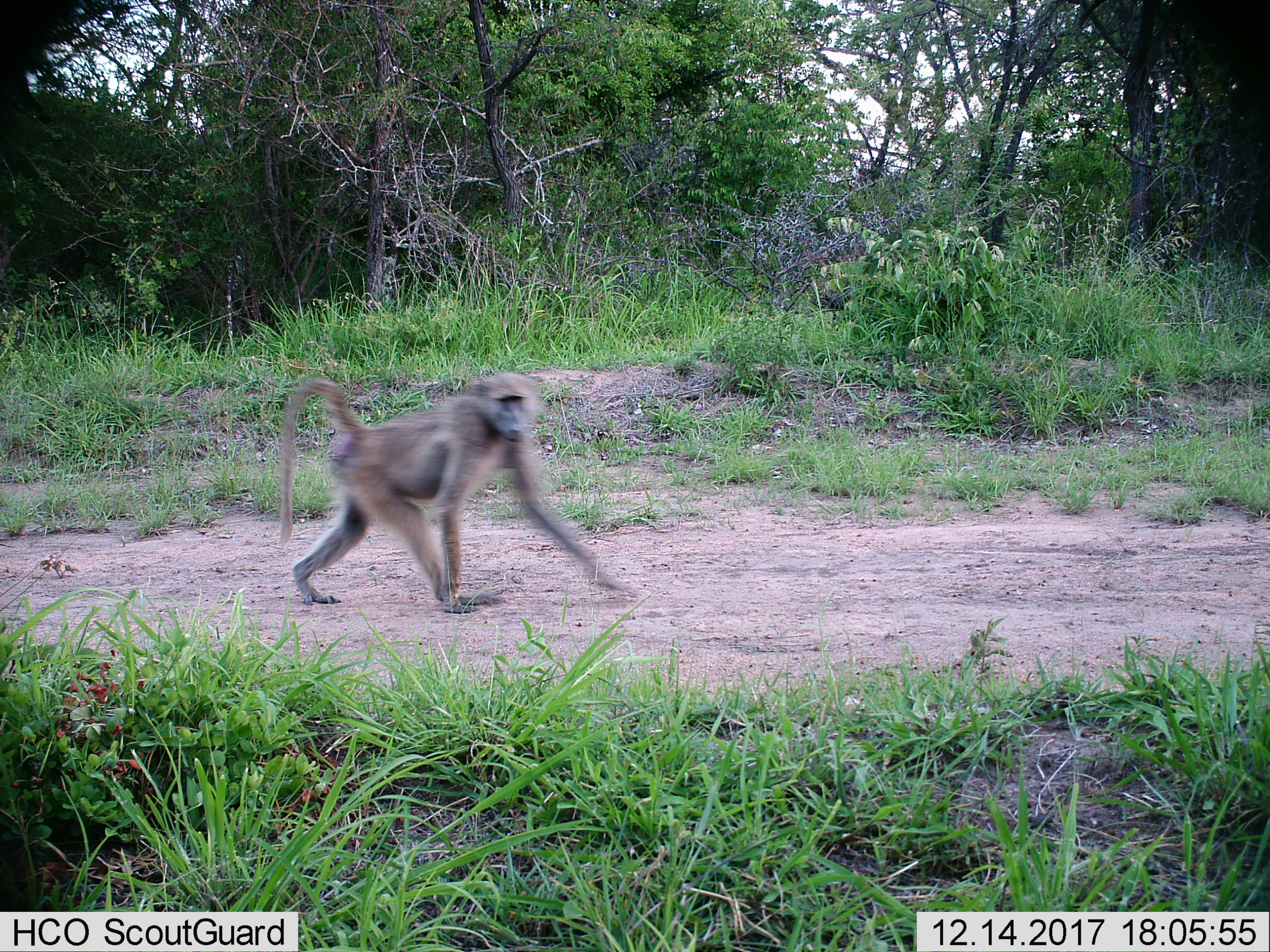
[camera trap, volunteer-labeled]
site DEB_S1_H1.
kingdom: Animalia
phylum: Chordata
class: Mammalia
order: Primates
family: Cercopithecidae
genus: Papio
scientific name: Papio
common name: baboon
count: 1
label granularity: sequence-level